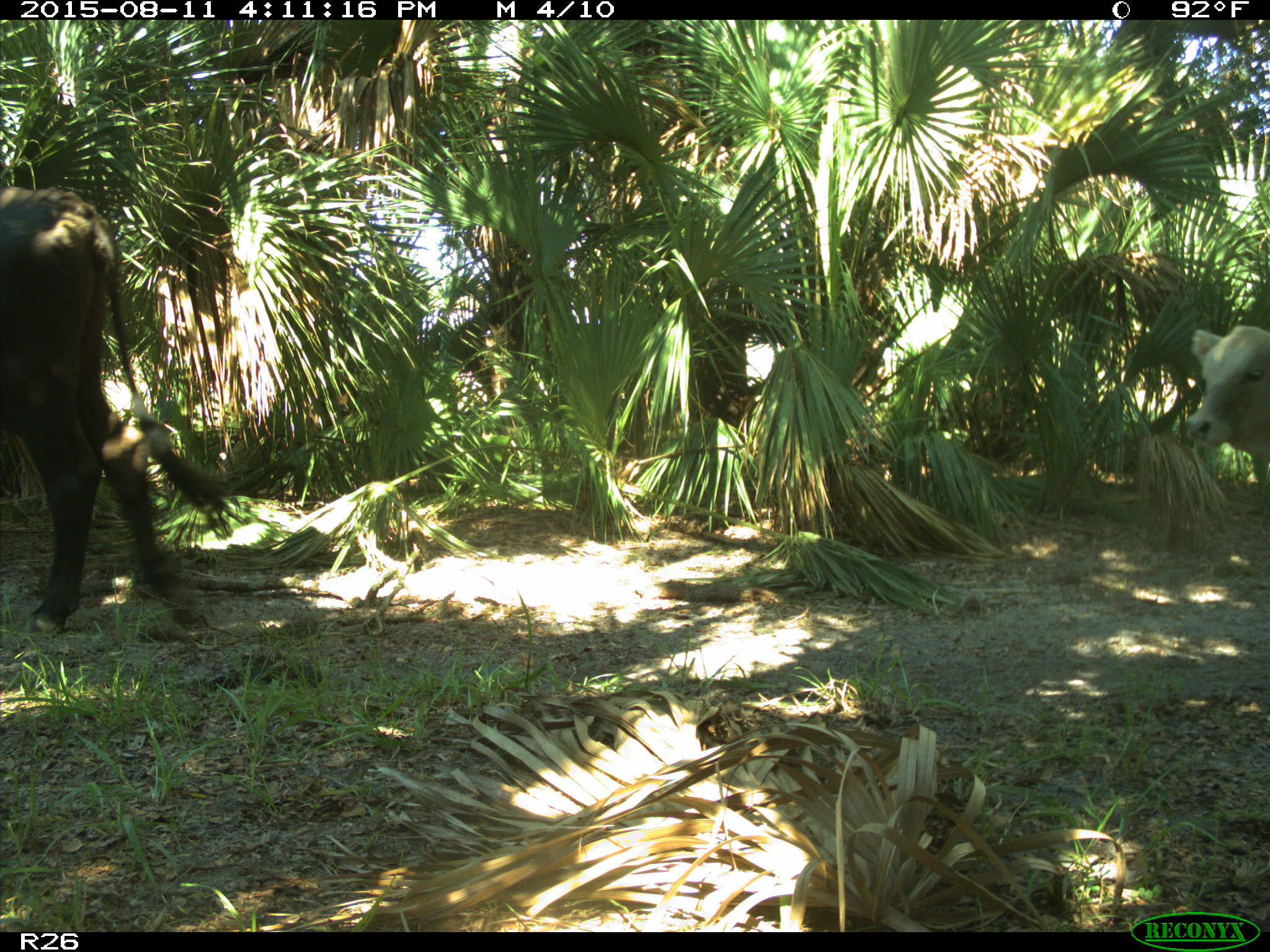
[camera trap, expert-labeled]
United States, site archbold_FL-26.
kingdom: Animalia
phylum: Chordata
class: Mammalia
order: Artiodactyla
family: Bovidae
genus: Bos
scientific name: Bos taurus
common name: domestic cow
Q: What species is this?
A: Bos taurus (domestic cow).